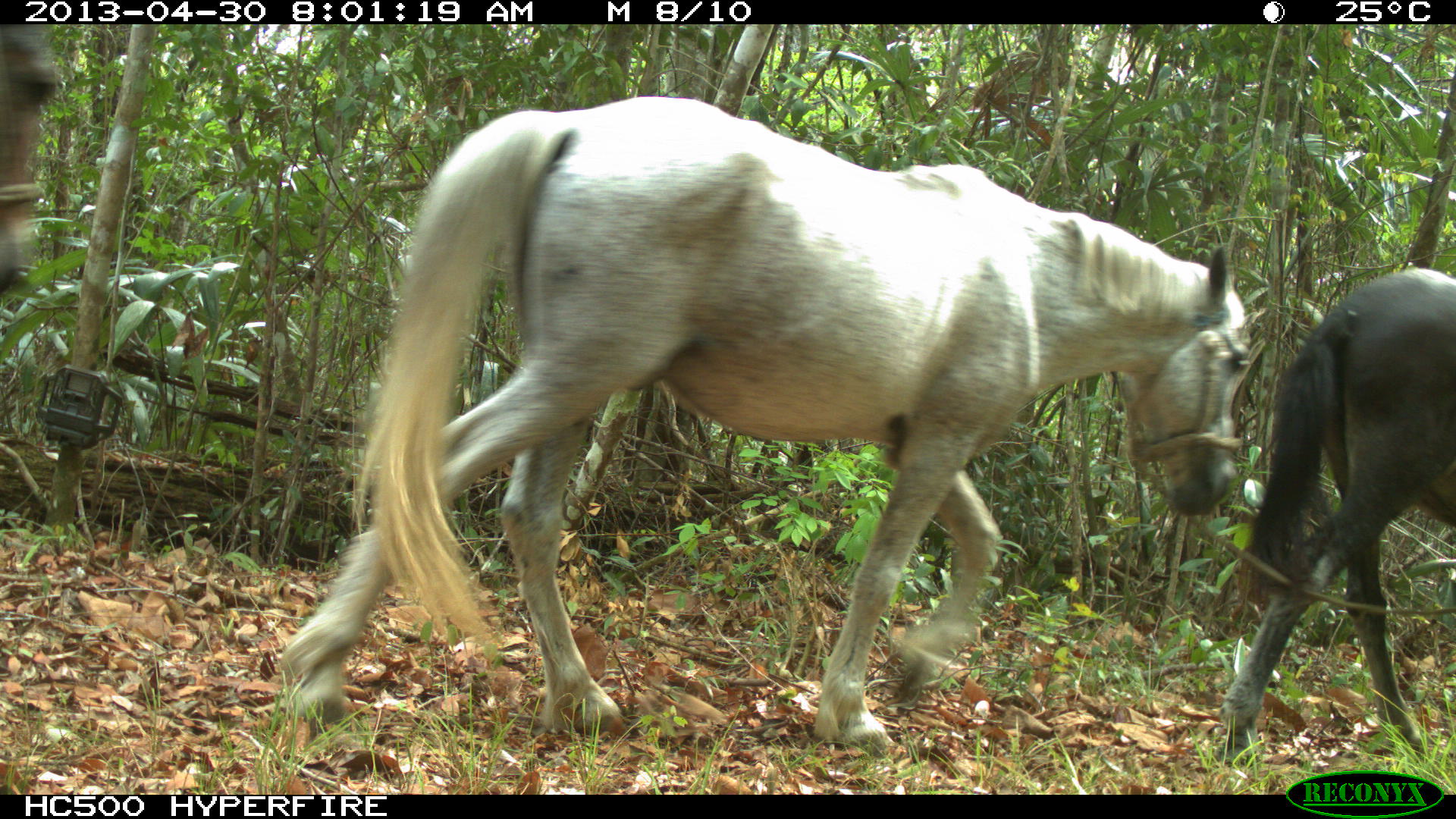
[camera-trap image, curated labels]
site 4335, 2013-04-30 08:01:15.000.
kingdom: Animalia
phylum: Chordata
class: Mammalia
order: Perissodactyla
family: Equidae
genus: Equus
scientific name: Equus ferus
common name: wild horse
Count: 4.